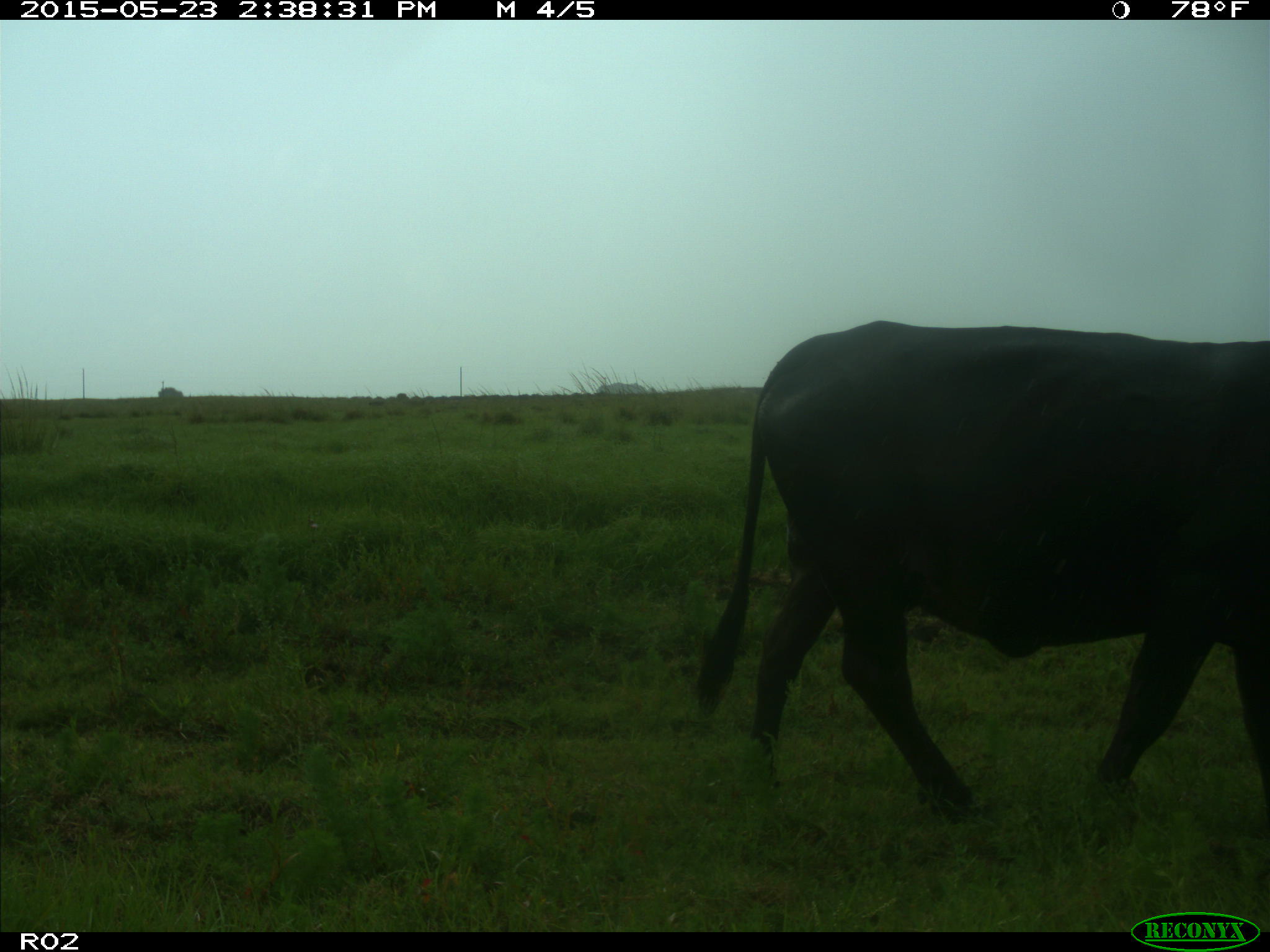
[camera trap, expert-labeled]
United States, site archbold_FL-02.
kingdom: Animalia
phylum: Chordata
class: Mammalia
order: Artiodactyla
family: Bovidae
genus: Bos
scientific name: Bos taurus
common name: domestic cow